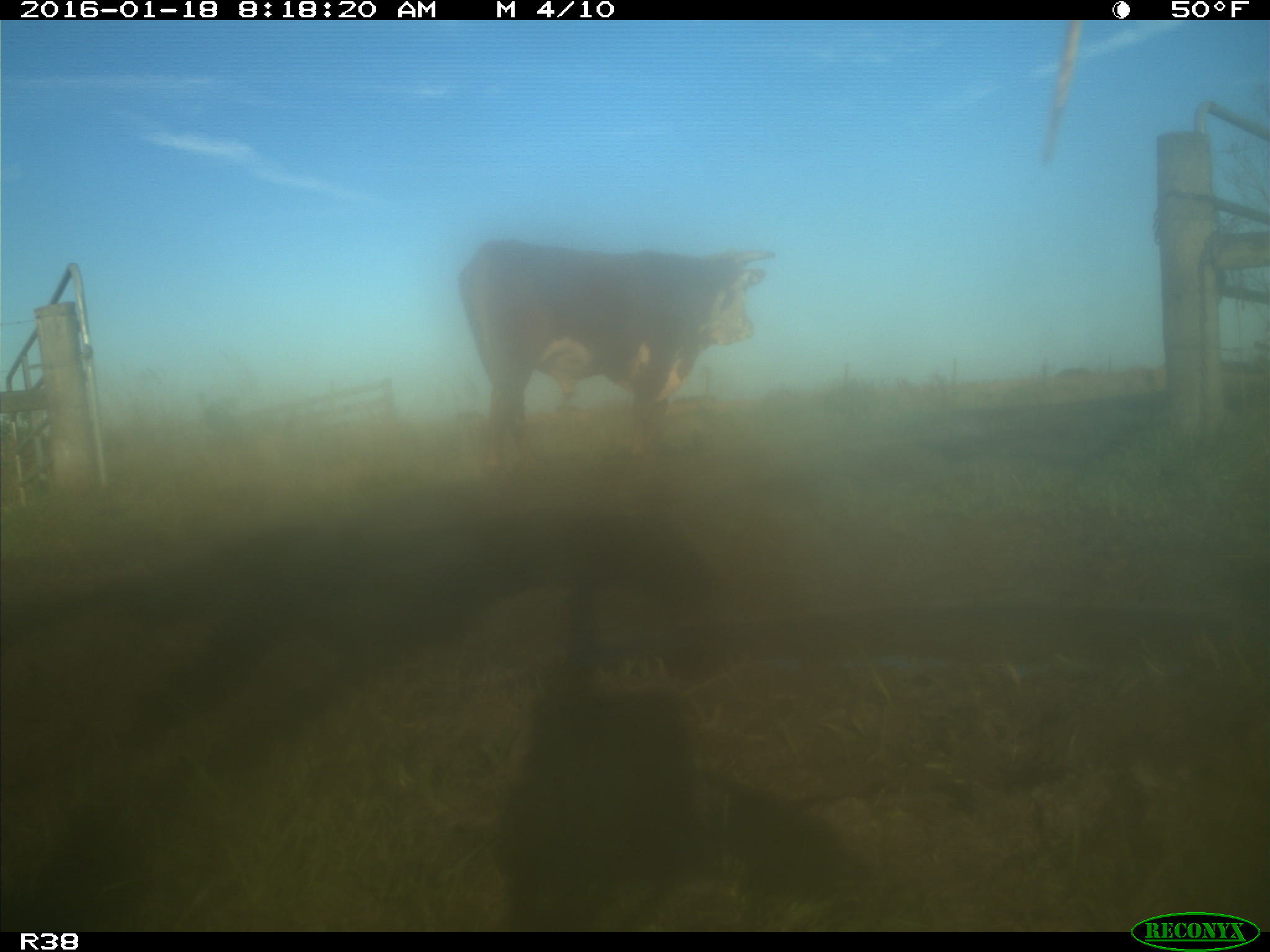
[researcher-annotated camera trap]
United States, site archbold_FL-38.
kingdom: Animalia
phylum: Chordata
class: Mammalia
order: Artiodactyla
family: Bovidae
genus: Bos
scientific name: Bos taurus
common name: domestic cow